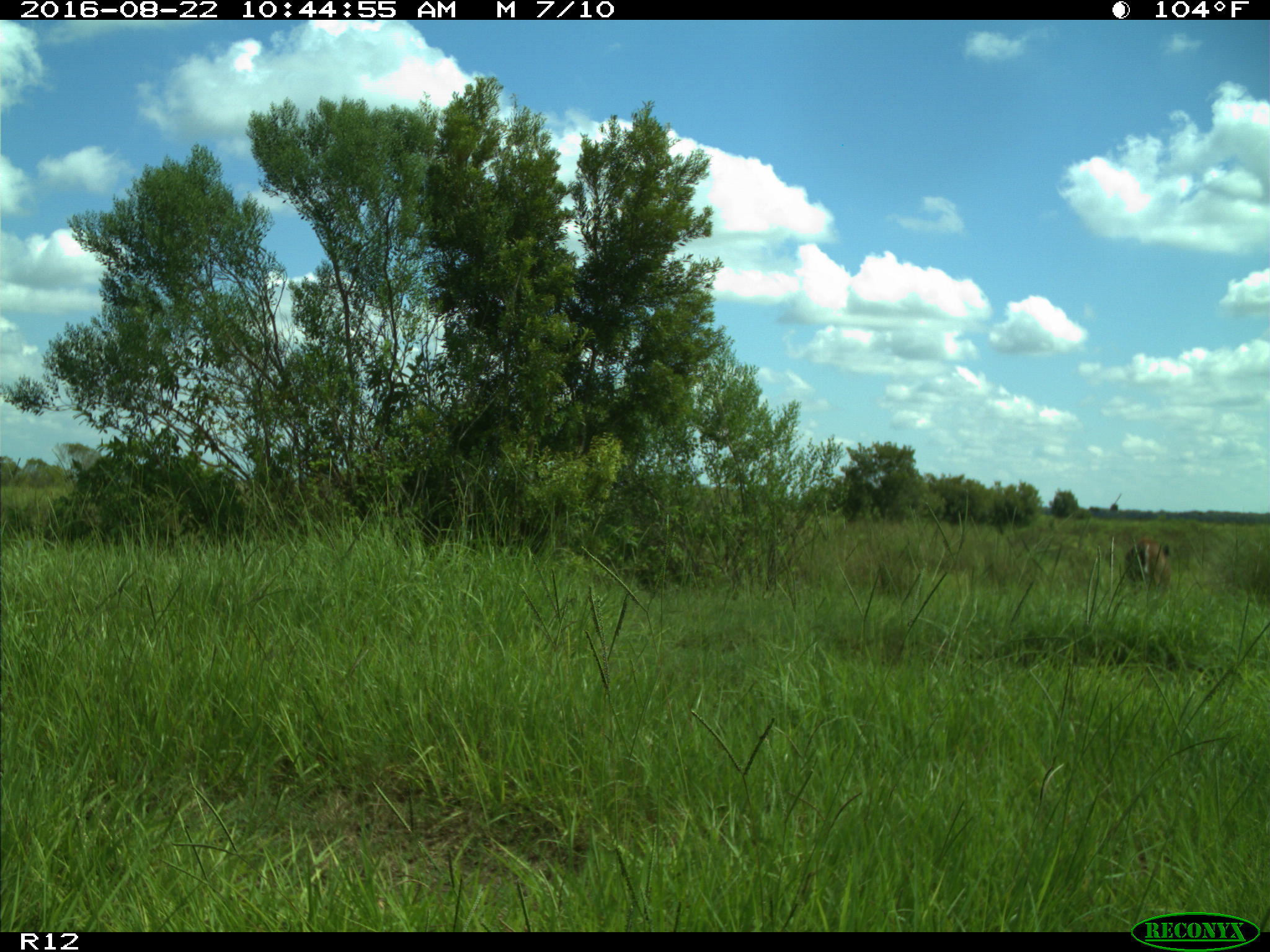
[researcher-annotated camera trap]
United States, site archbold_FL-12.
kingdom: Animalia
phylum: Chordata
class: Mammalia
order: Artiodactyla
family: Cervidae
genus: Odocoileus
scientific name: Odocoileus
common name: deer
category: unidentified deer